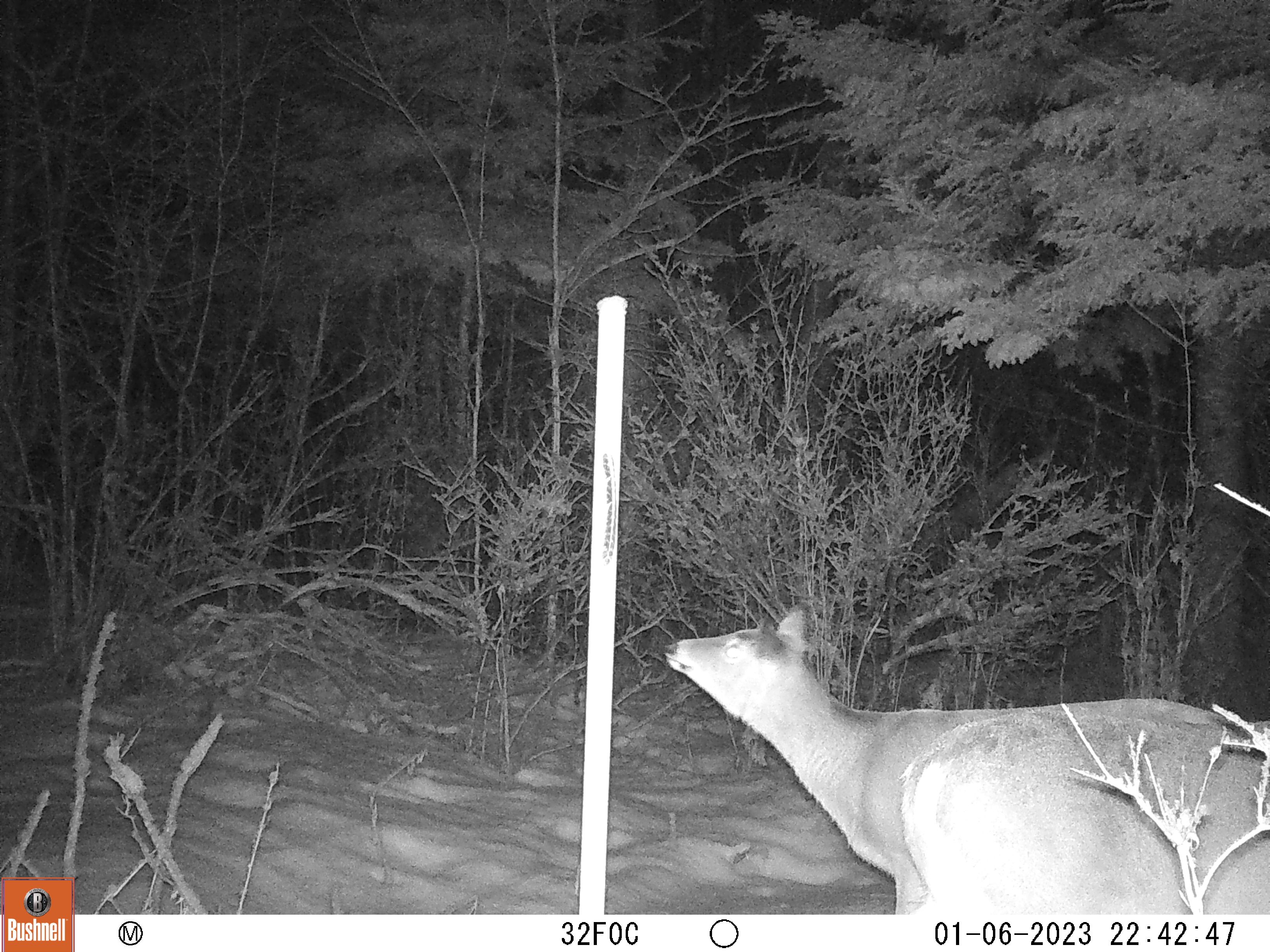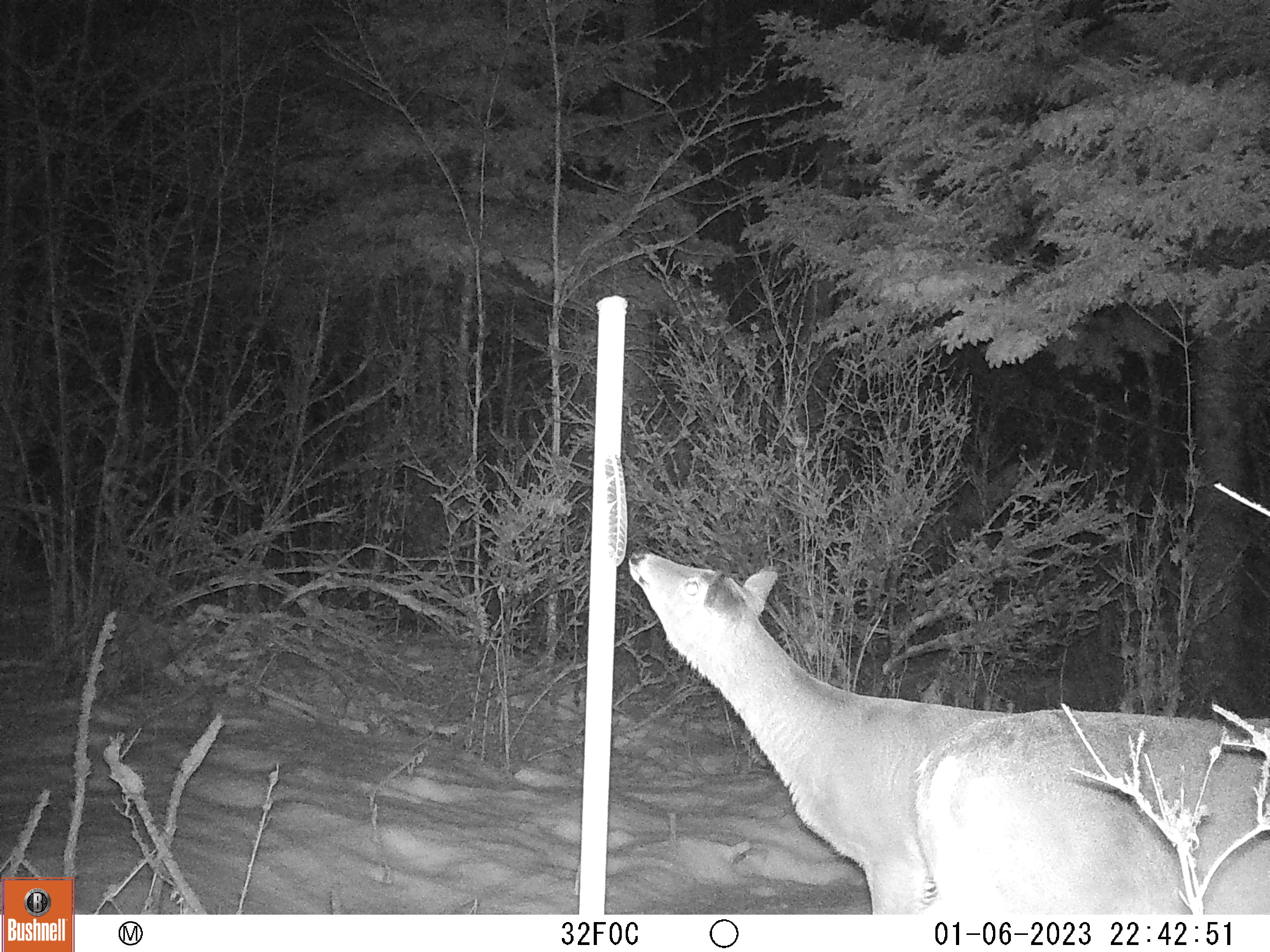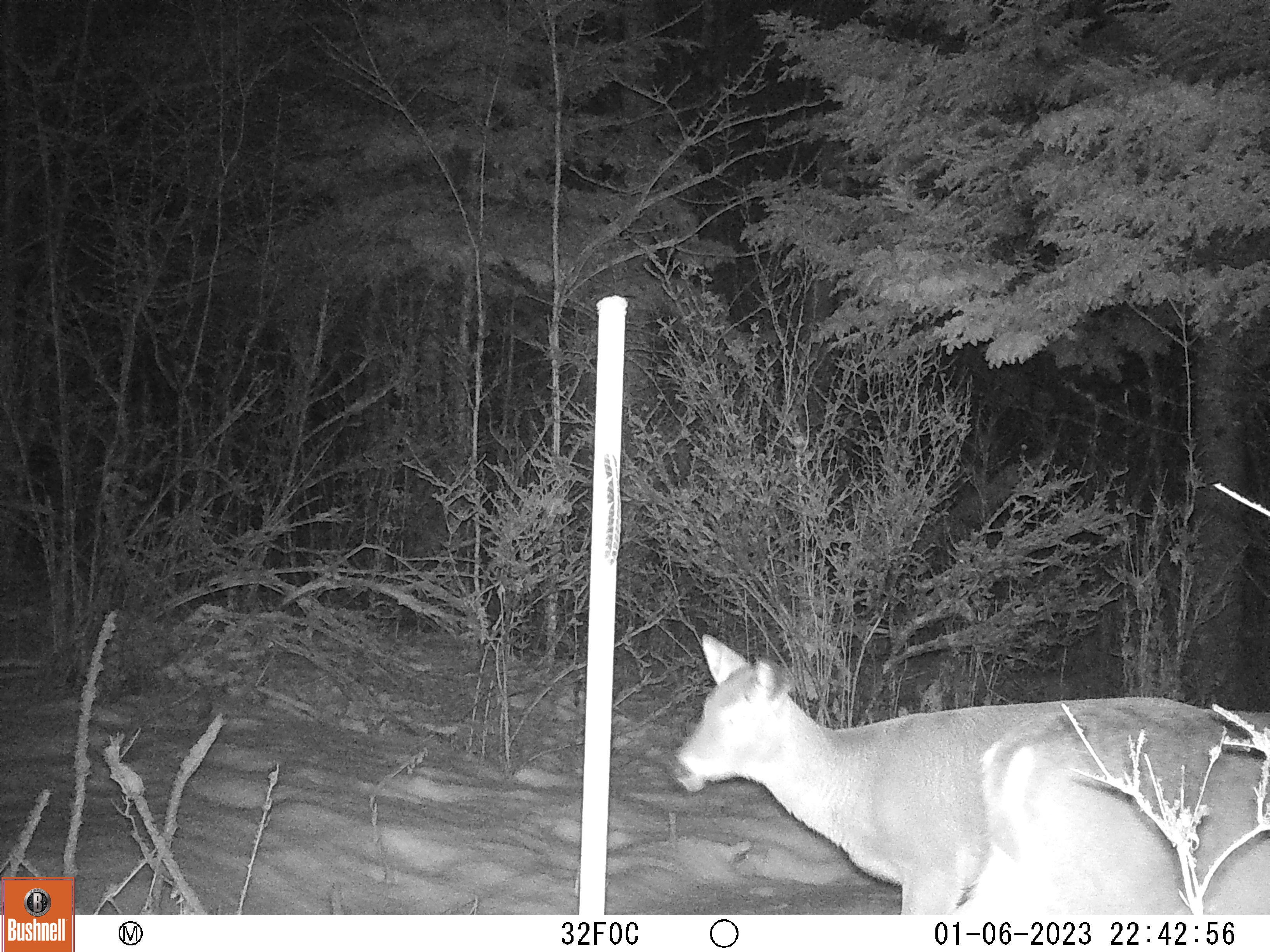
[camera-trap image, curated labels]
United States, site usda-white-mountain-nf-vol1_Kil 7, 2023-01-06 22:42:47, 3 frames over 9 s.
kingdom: Animalia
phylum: Chordata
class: Mammalia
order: Artiodactyla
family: Cervidae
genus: Odocoileus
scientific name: Odocoileus virginianus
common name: white-tailed deer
White-tailed deer (Odocoileus virginianus).